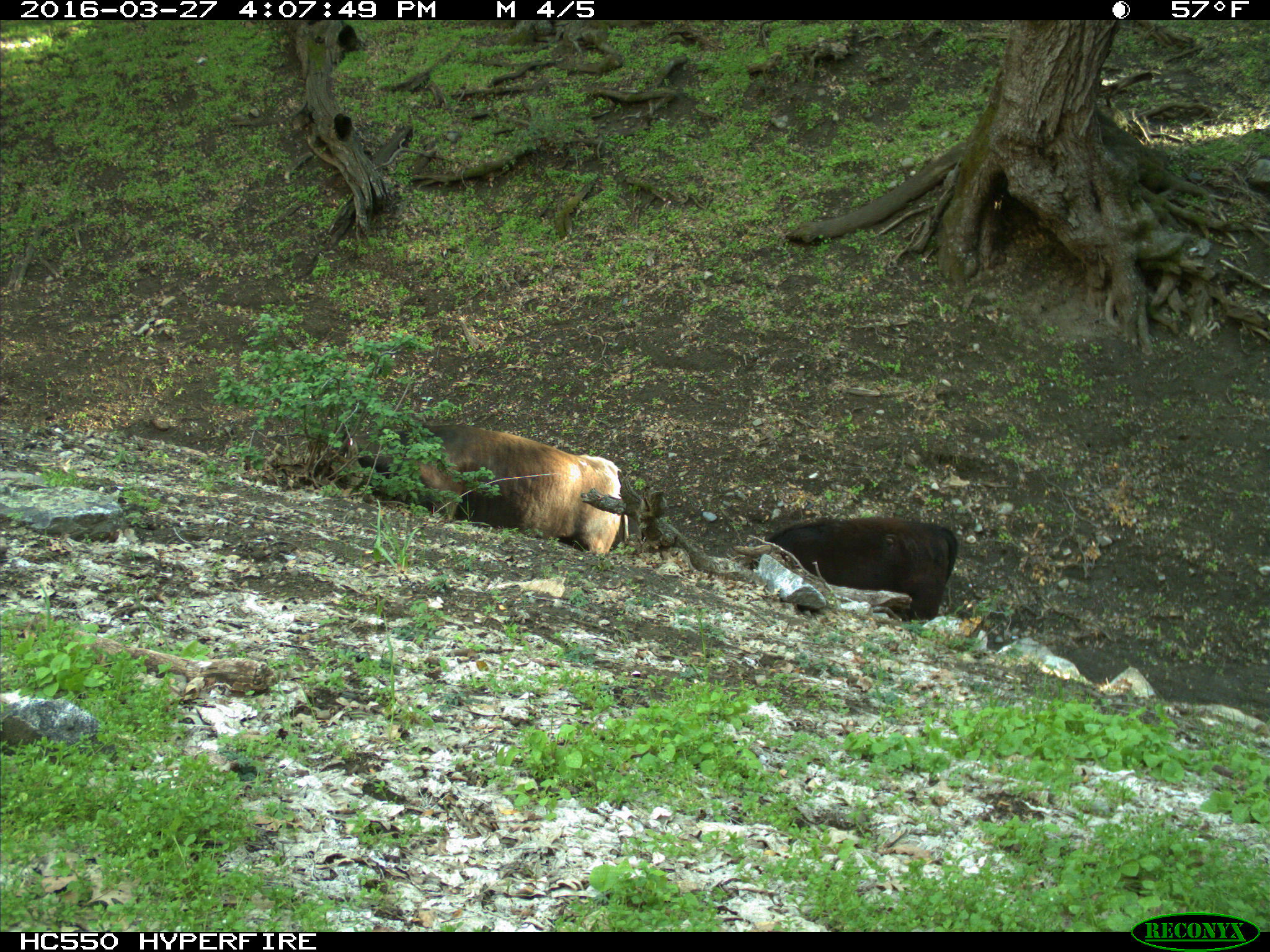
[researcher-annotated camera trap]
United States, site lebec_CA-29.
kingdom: Animalia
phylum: Chordata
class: Mammalia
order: Artiodactyla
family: Bovidae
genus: Bos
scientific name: Bos taurus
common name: domestic cow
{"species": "Bos taurus (domestic cow)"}